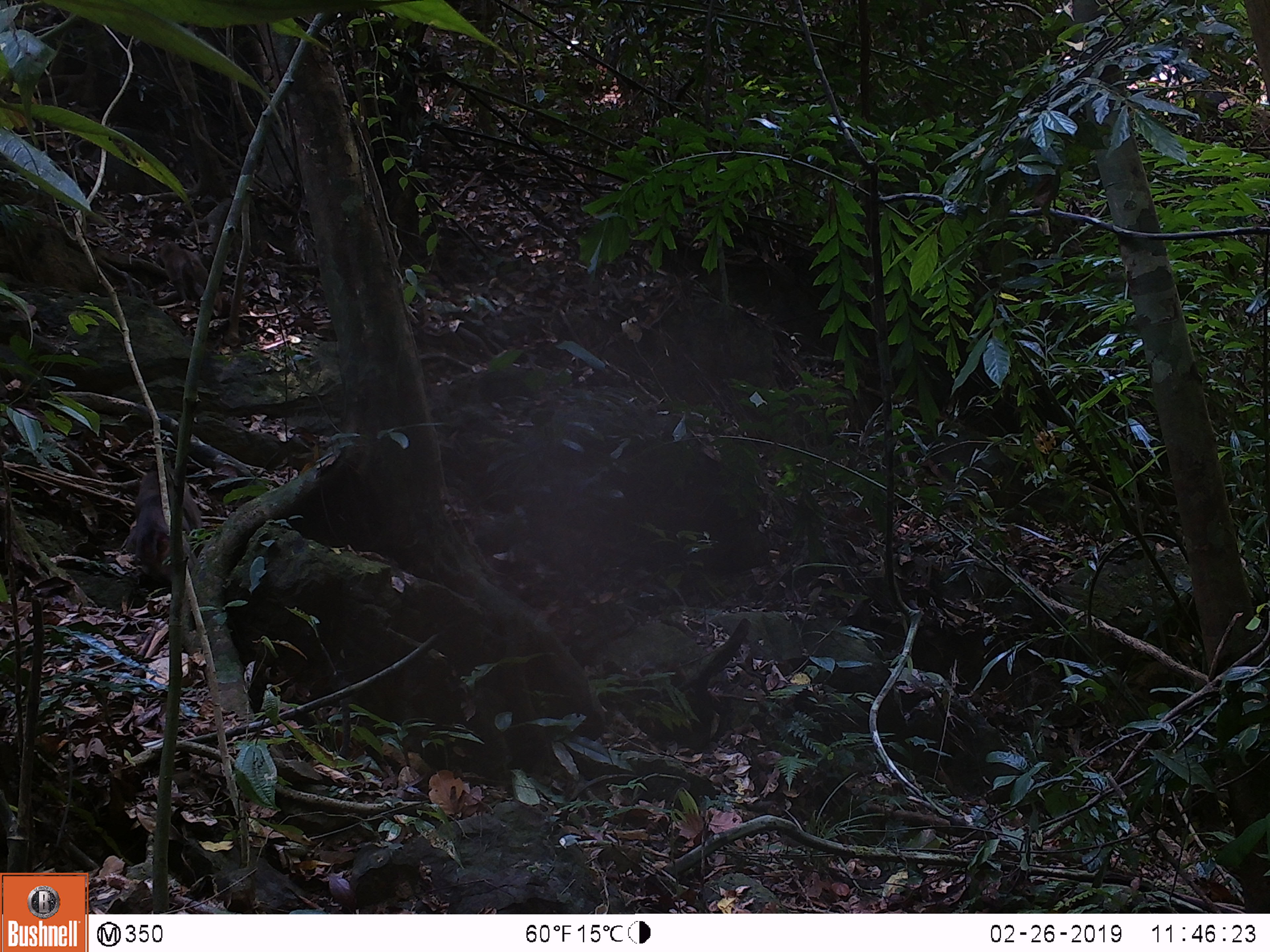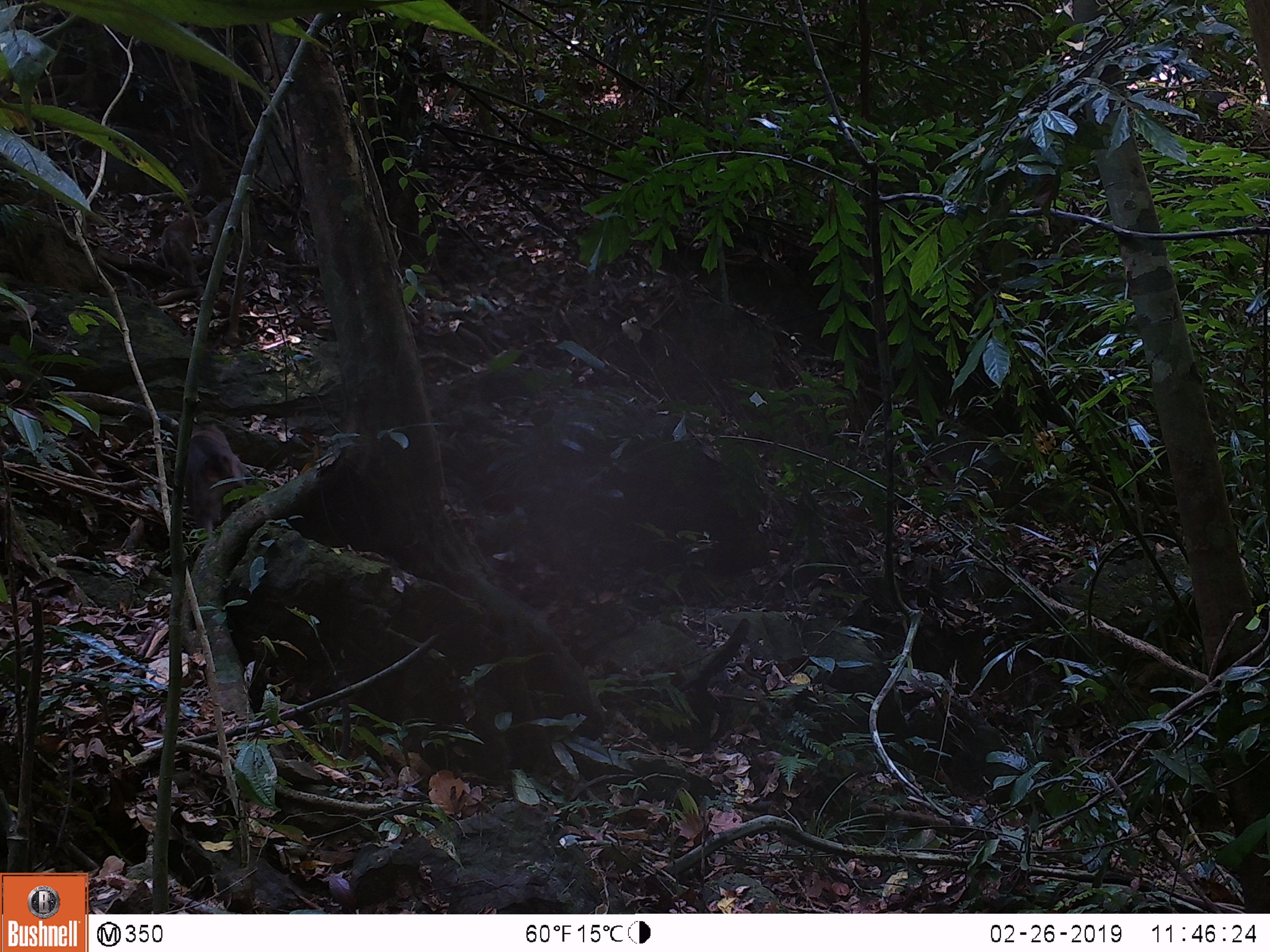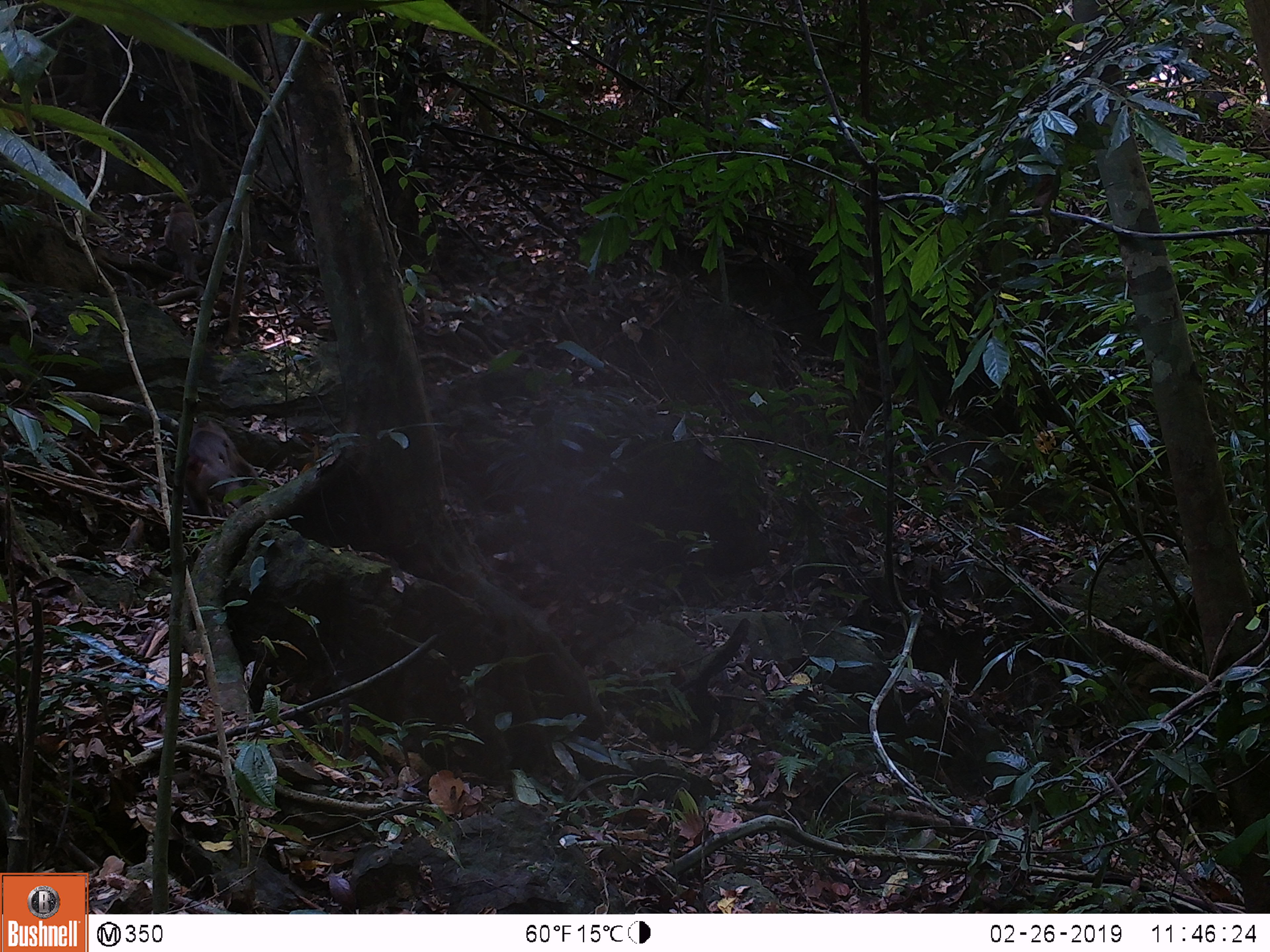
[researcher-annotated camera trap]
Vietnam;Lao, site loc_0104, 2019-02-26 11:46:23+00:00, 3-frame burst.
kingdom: Animalia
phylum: Chordata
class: Mammalia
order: Primates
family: Cercopithecidae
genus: Macaca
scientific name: Macaca nemestrina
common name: pig-tailed macaque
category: pig tailed macaque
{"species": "pig tailed macaque (pig-tailed macaque) (Macaca nemestrina)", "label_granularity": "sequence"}